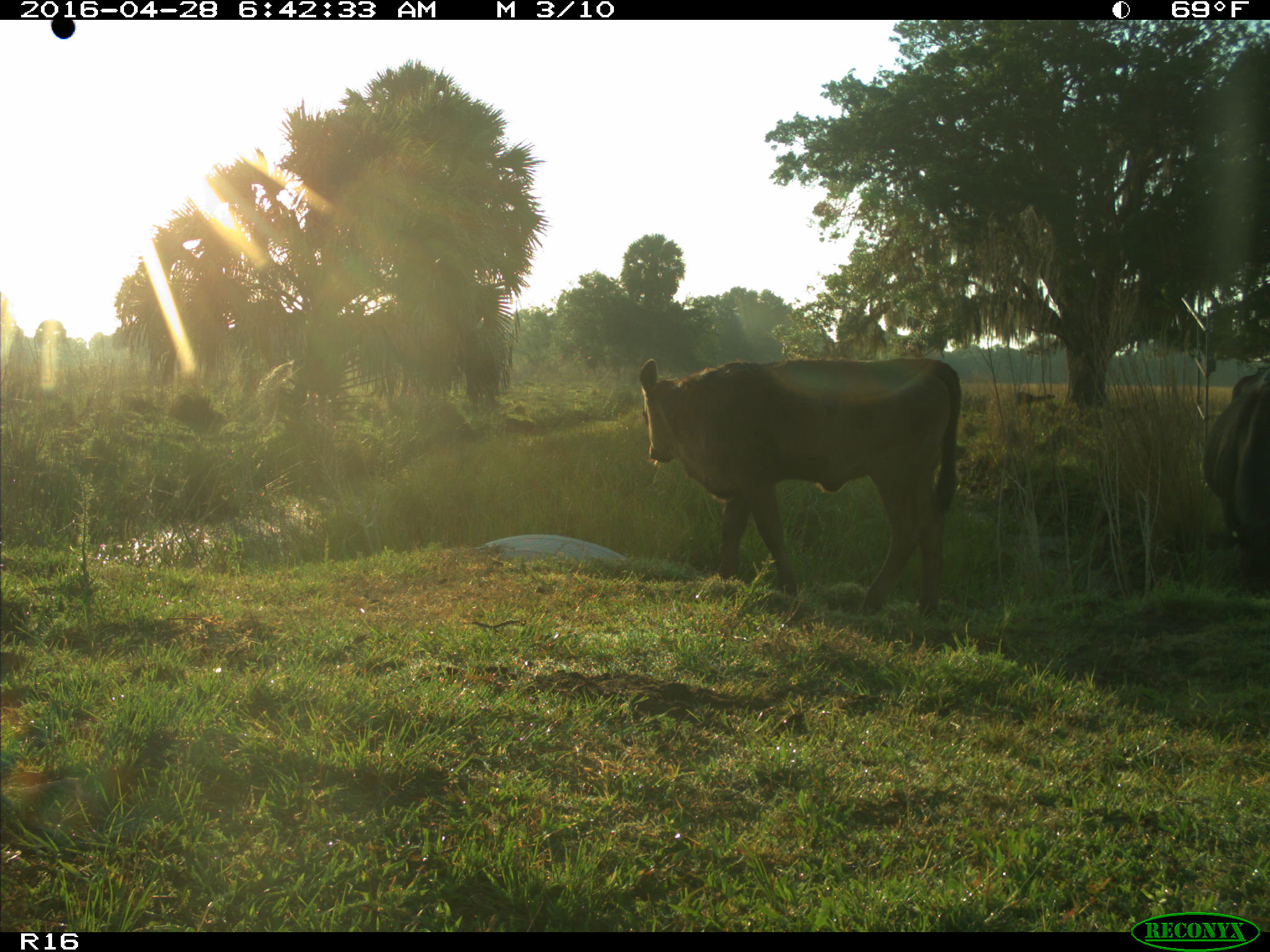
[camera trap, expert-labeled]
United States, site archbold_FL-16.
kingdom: Animalia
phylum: Chordata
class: Mammalia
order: Artiodactyla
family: Bovidae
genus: Bos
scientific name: Bos taurus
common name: domestic cow